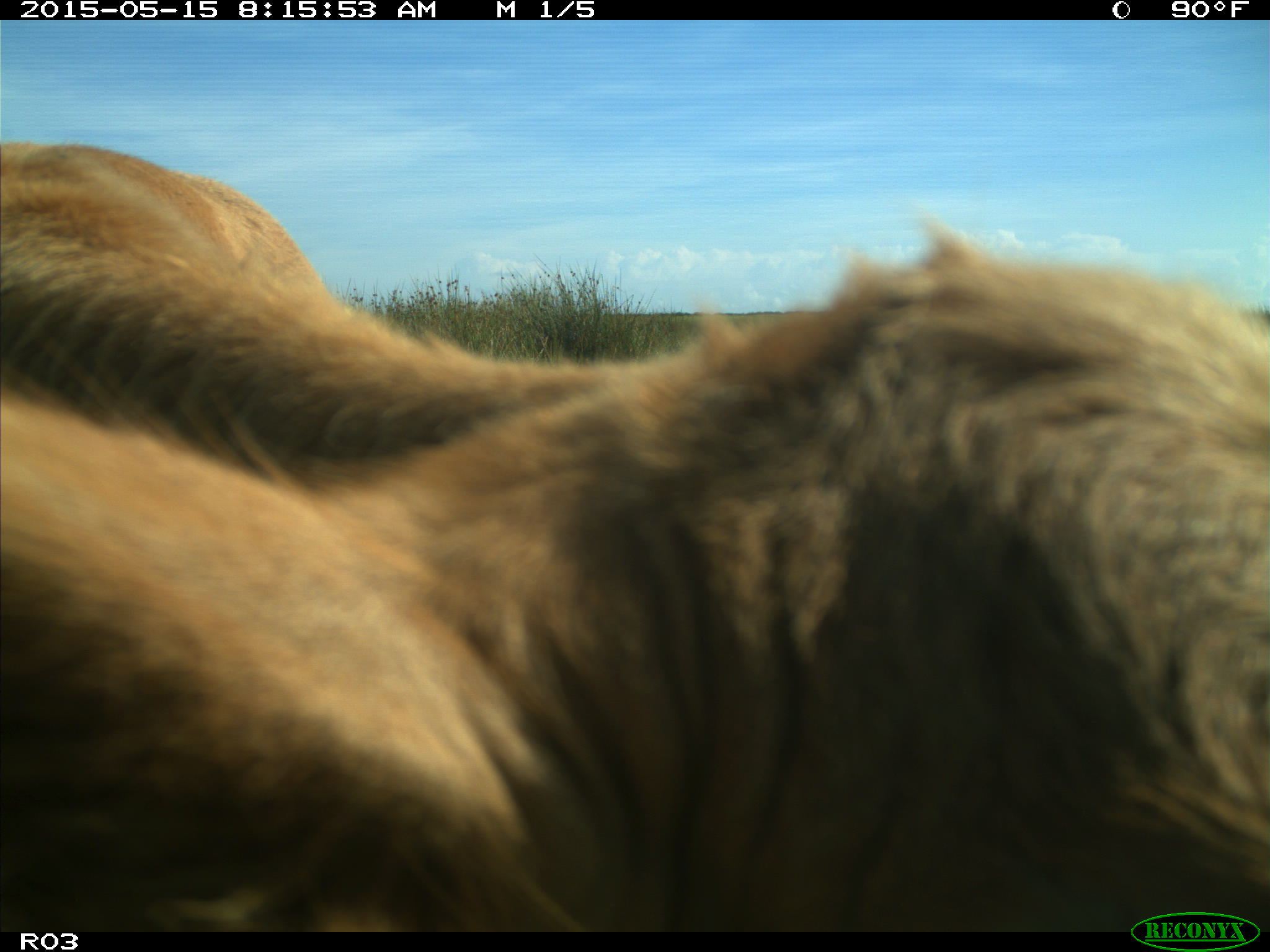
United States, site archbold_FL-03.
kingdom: Animalia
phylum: Chordata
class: Mammalia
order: Artiodactyla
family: Bovidae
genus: Bos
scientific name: Bos taurus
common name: domestic cow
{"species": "Bos taurus (domestic cow)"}